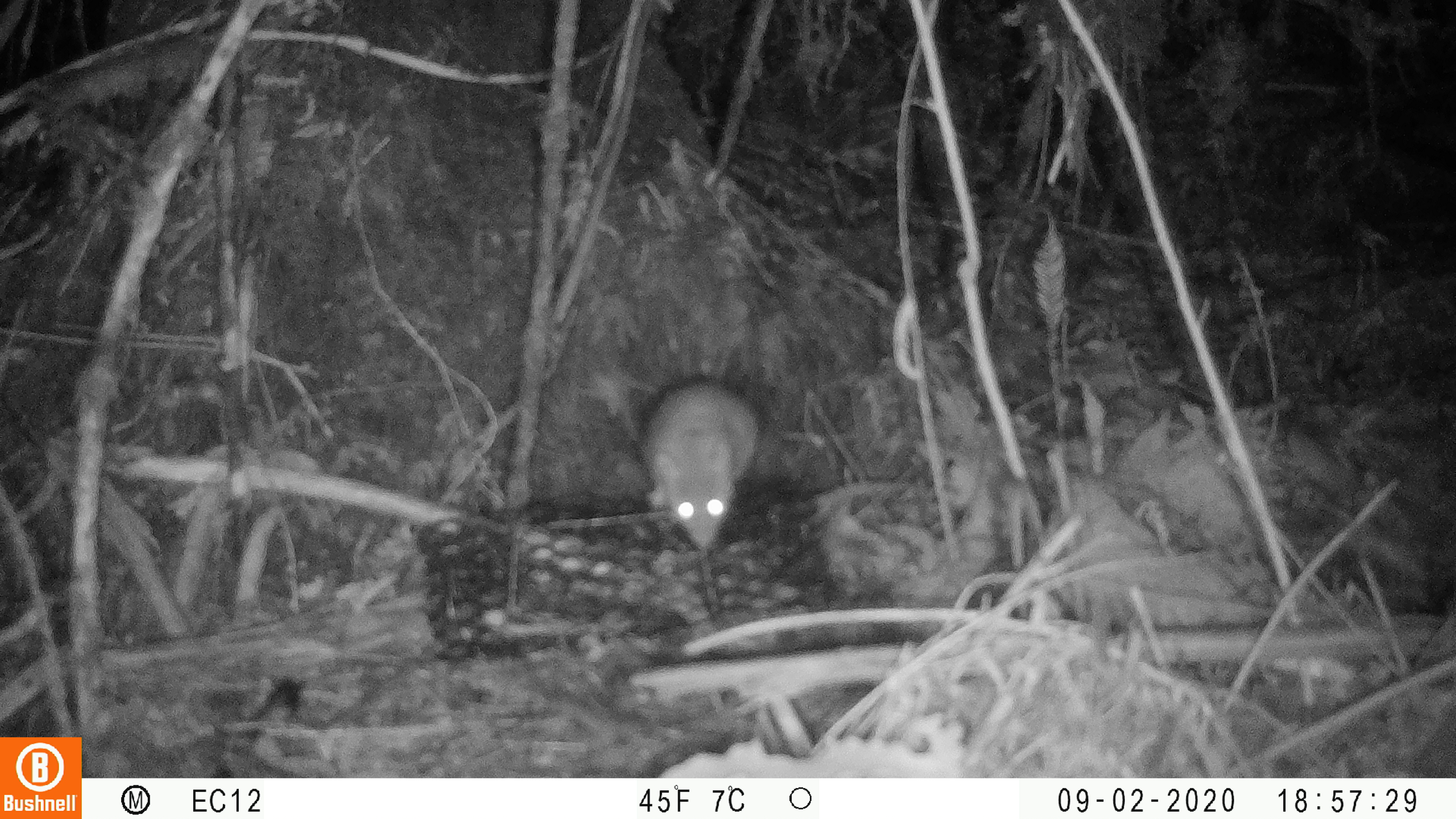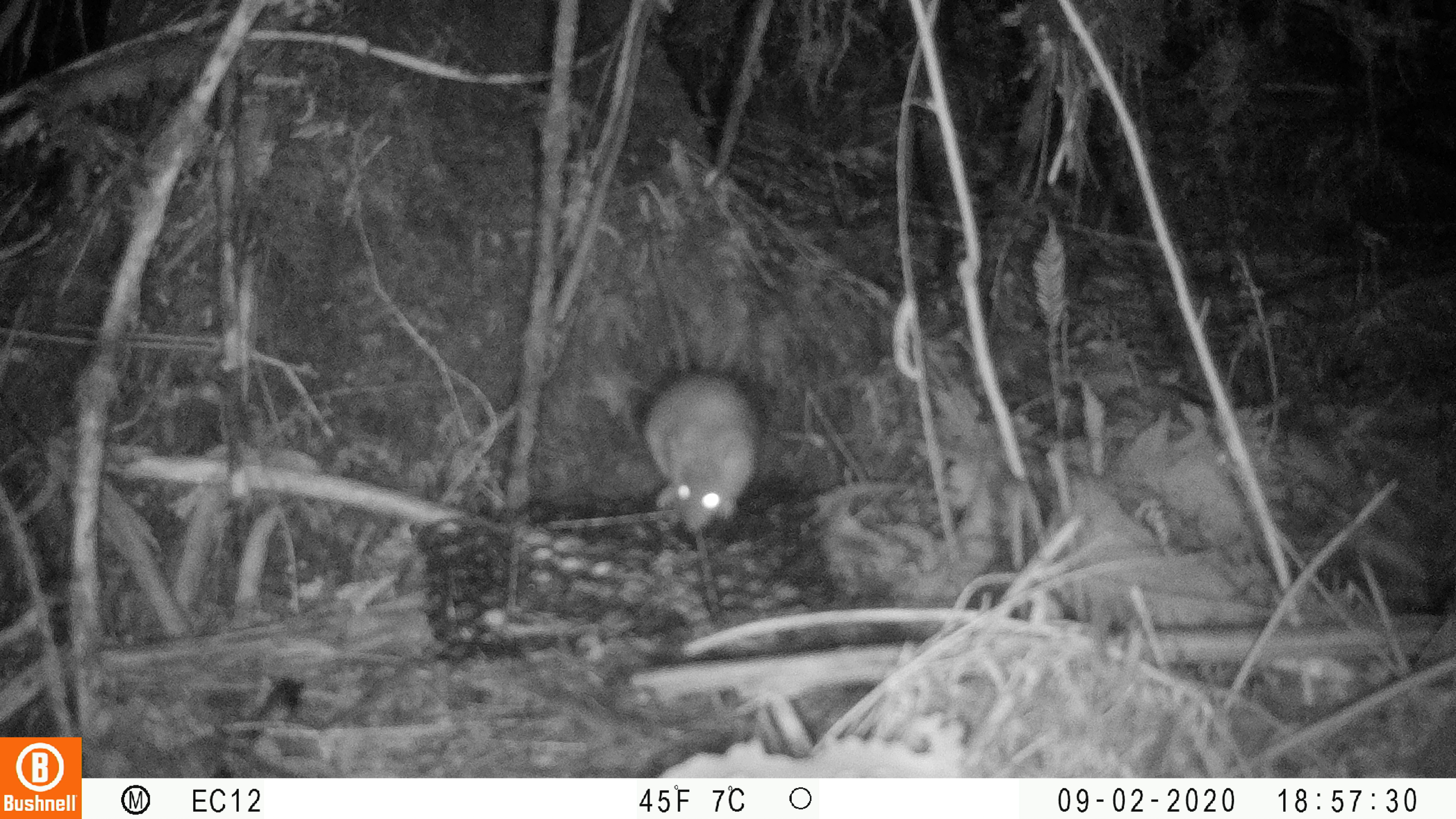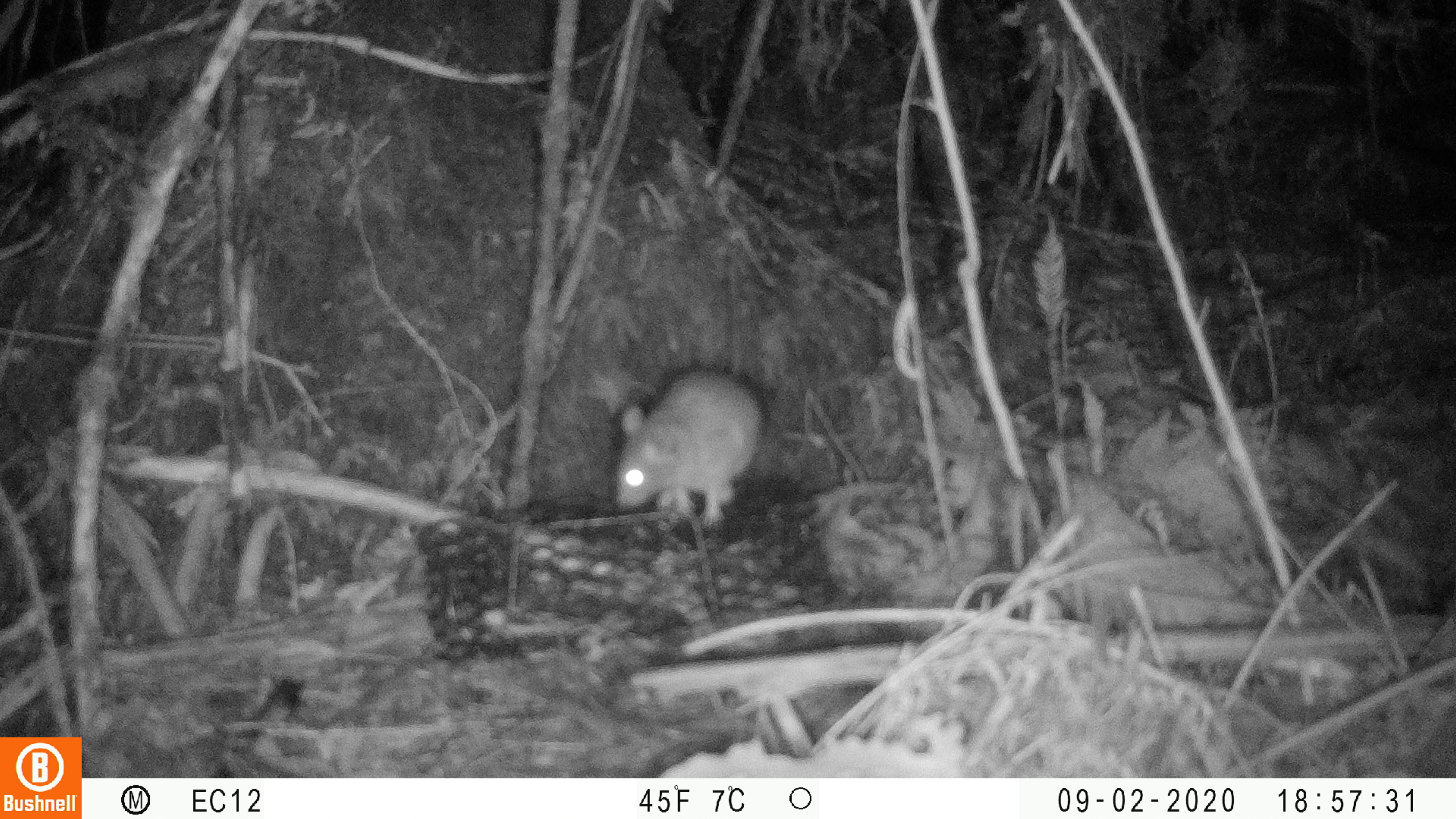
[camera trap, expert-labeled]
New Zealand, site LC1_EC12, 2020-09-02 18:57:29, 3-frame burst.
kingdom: Animalia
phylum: Chordata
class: Mammalia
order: Rodentia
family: Muridae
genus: Rattus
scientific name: Rattus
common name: rat